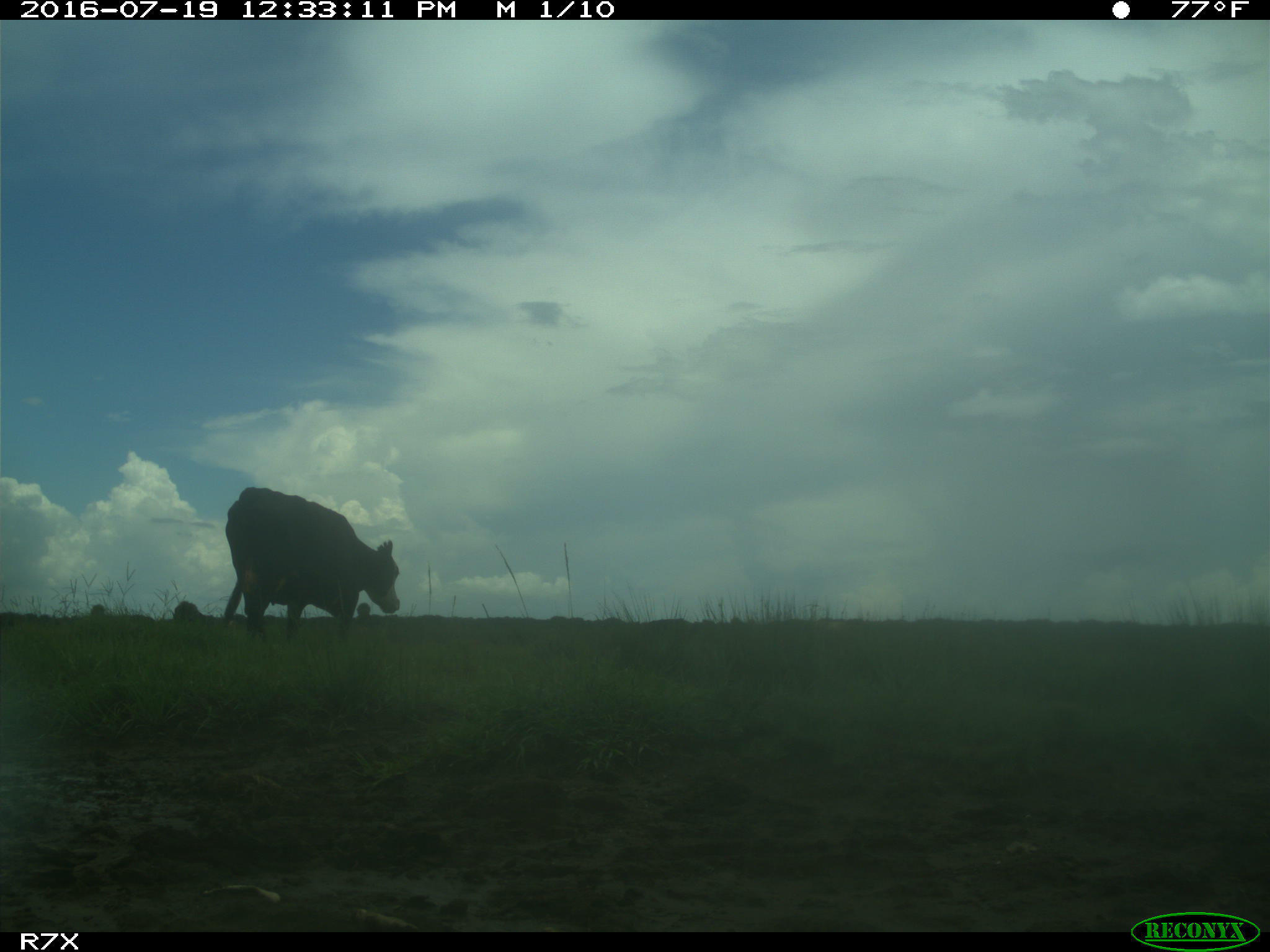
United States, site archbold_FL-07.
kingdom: Animalia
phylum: Chordata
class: Mammalia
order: Artiodactyla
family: Bovidae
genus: Bos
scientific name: Bos taurus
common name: domestic cow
Bos taurus (domestic cow).